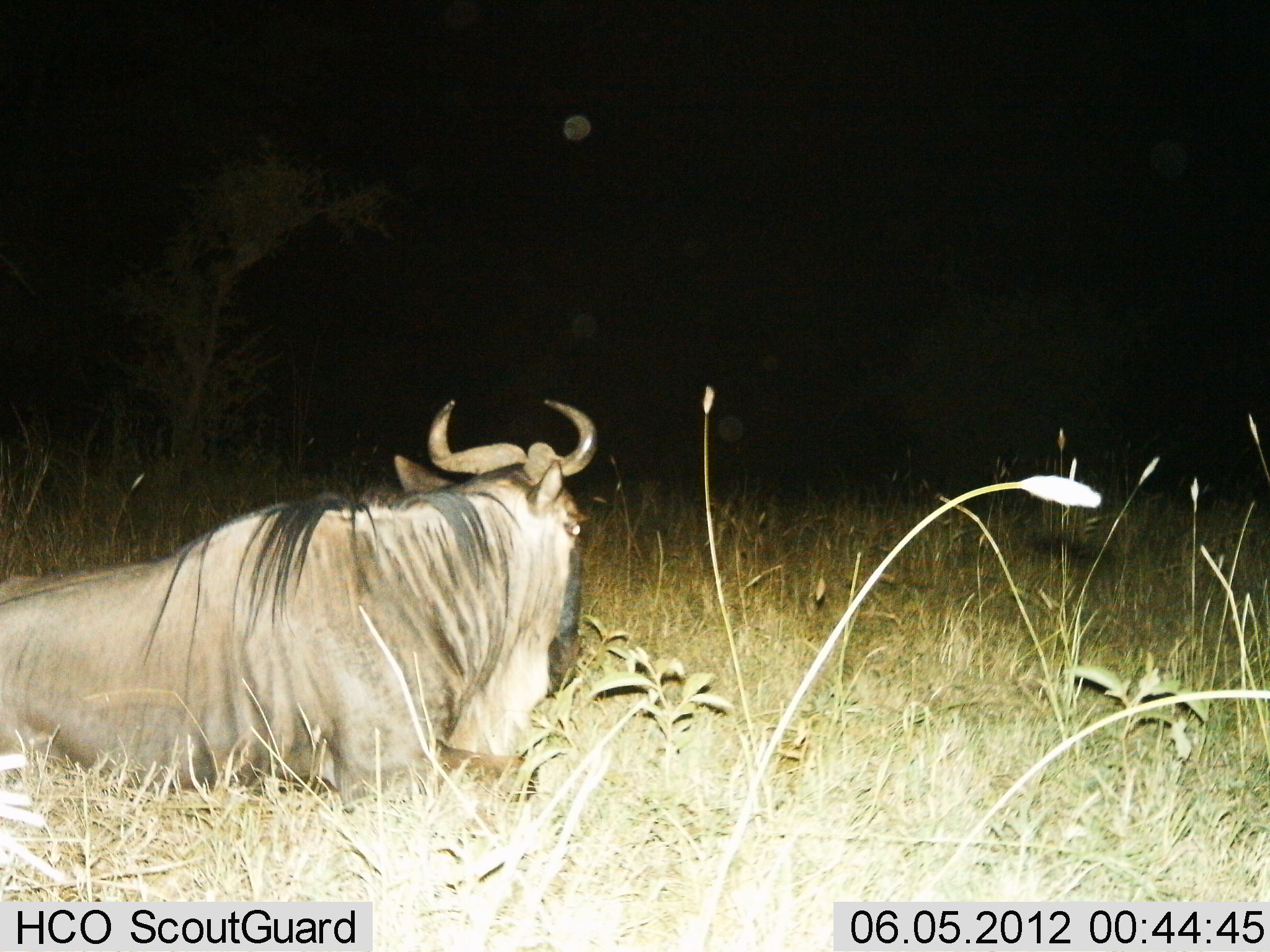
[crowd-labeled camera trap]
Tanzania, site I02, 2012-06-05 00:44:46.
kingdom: Animalia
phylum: Chordata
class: Mammalia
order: Artiodactyla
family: Bovidae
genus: Connochaetes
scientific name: Connochaetes taurinus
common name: blue wildebeest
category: wildebeest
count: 1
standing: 0%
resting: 100%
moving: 0%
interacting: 0%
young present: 0%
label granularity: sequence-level